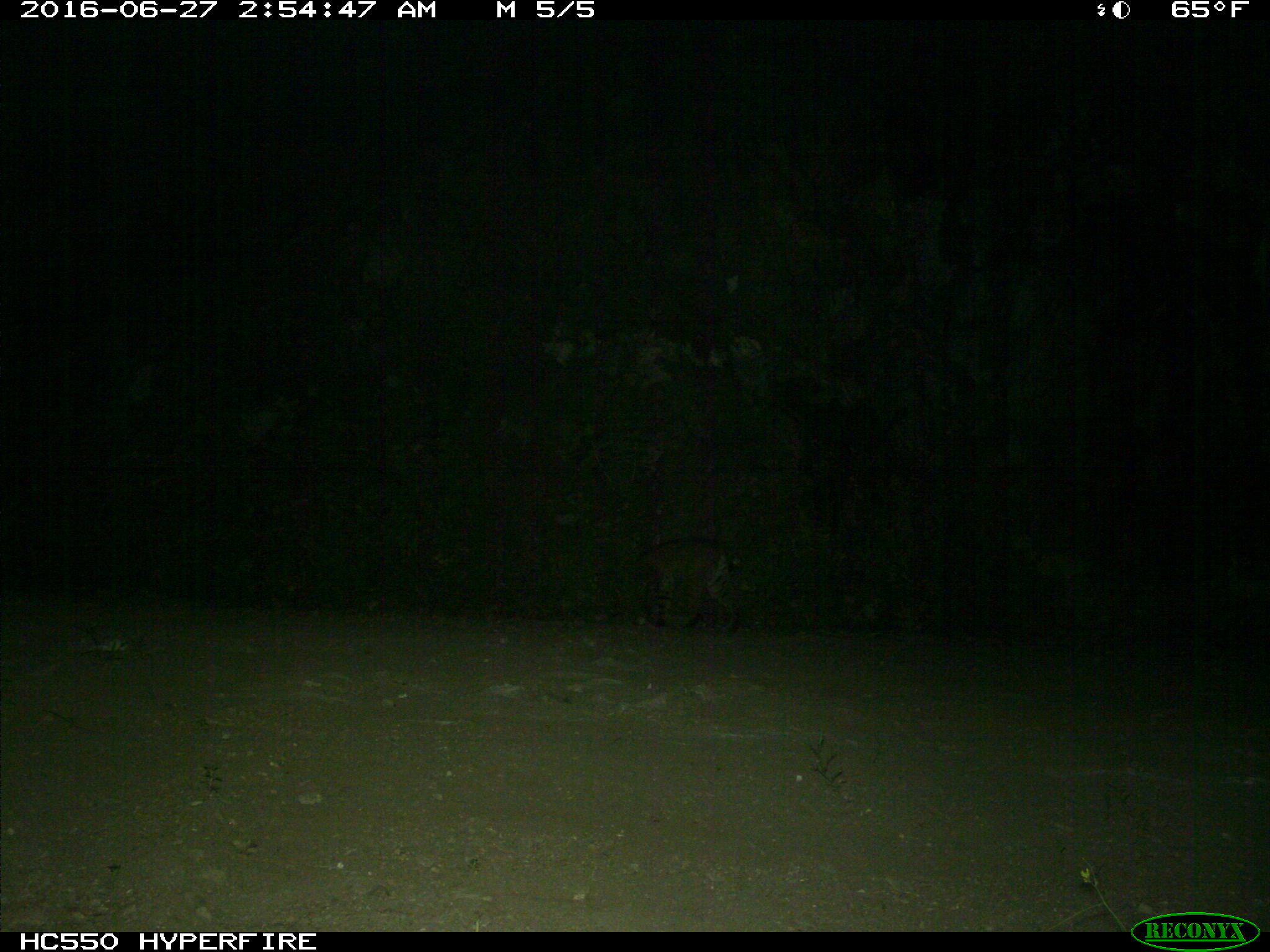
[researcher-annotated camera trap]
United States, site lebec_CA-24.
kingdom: Animalia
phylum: Chordata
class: Mammalia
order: Carnivora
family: Felidae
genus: Lynx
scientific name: Lynx rufus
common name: bobcat